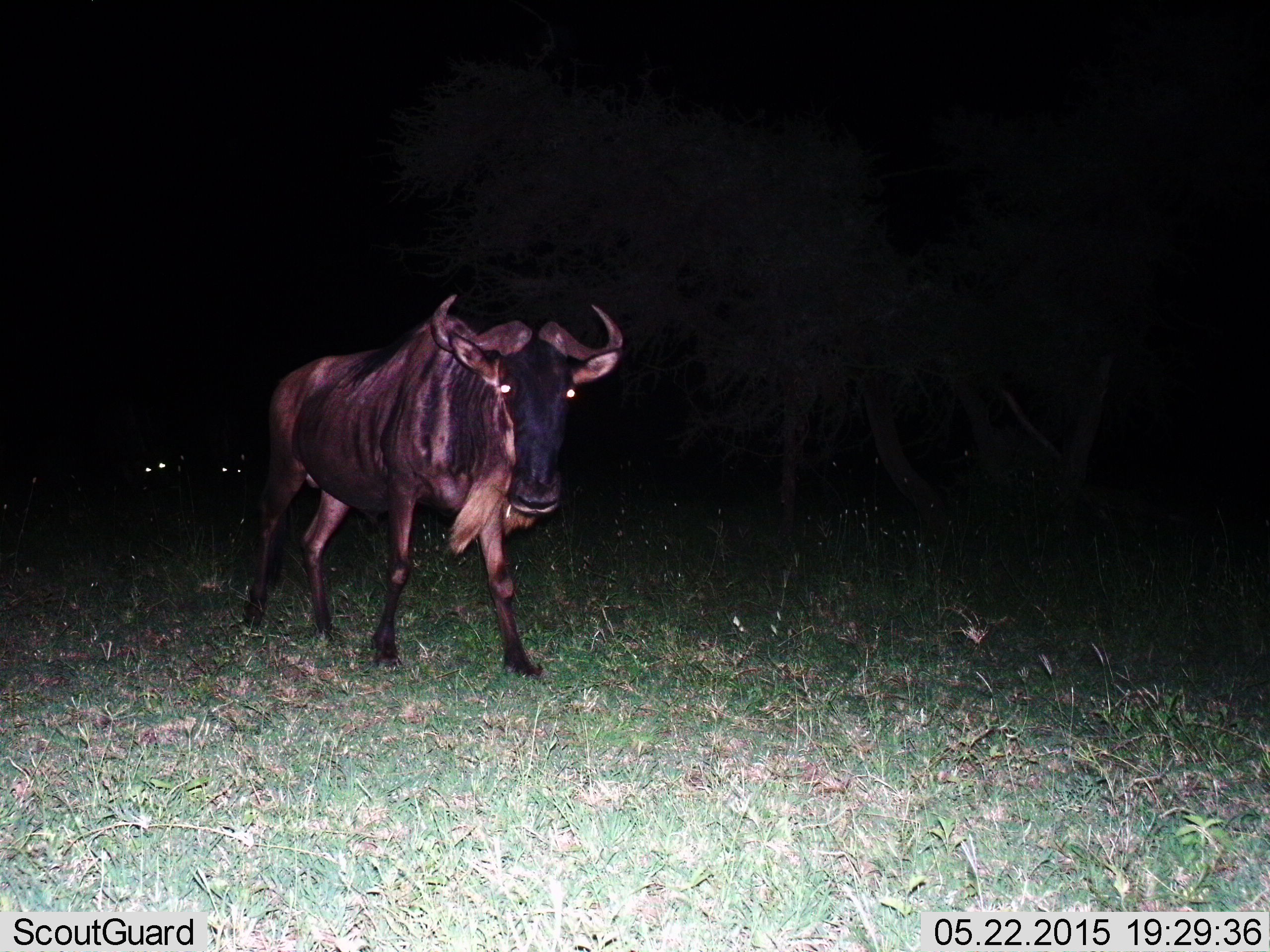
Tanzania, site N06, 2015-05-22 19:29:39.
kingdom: Animalia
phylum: Chordata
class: Mammalia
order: Artiodactyla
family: Bovidae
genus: Connochaetes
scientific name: Connochaetes taurinus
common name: blue wildebeest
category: wildebeest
Wildebeest (blue wildebeest) (Connochaetes taurinus), count 1. Behavior (volunteer vote fractions): standing 40%, resting 0%, moving 70%, interacting 0%. Young present (vote fraction): 0%. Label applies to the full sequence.